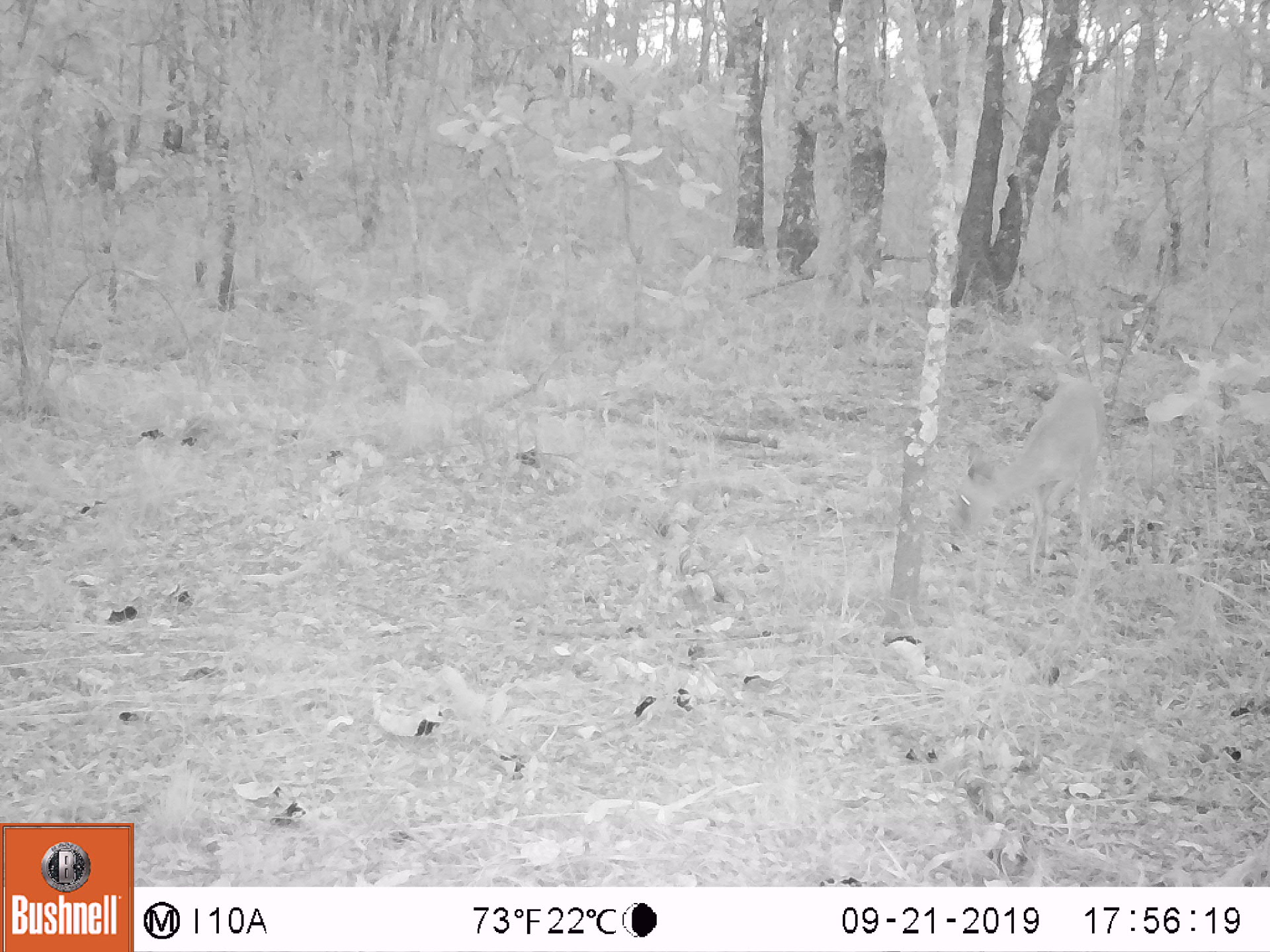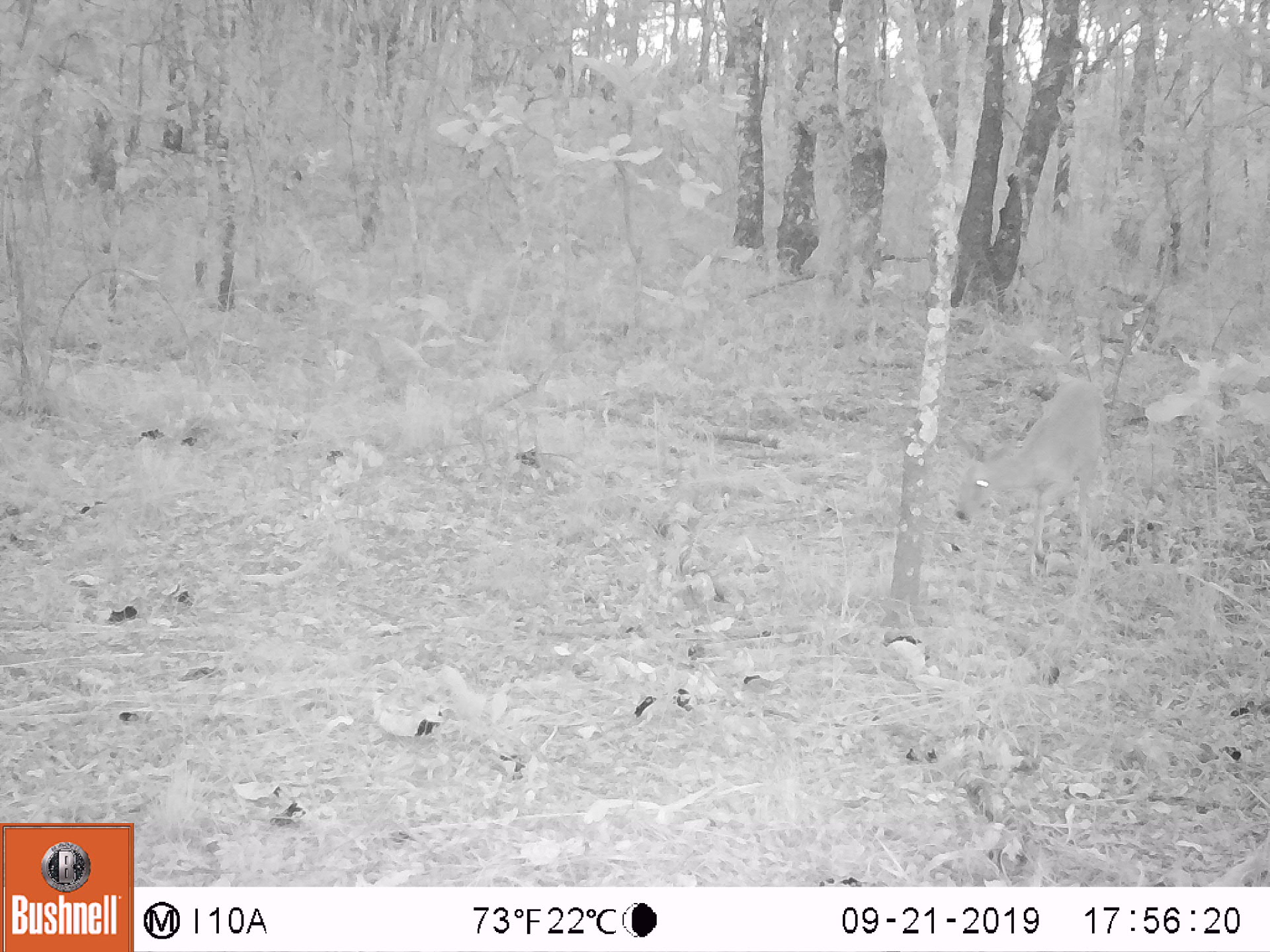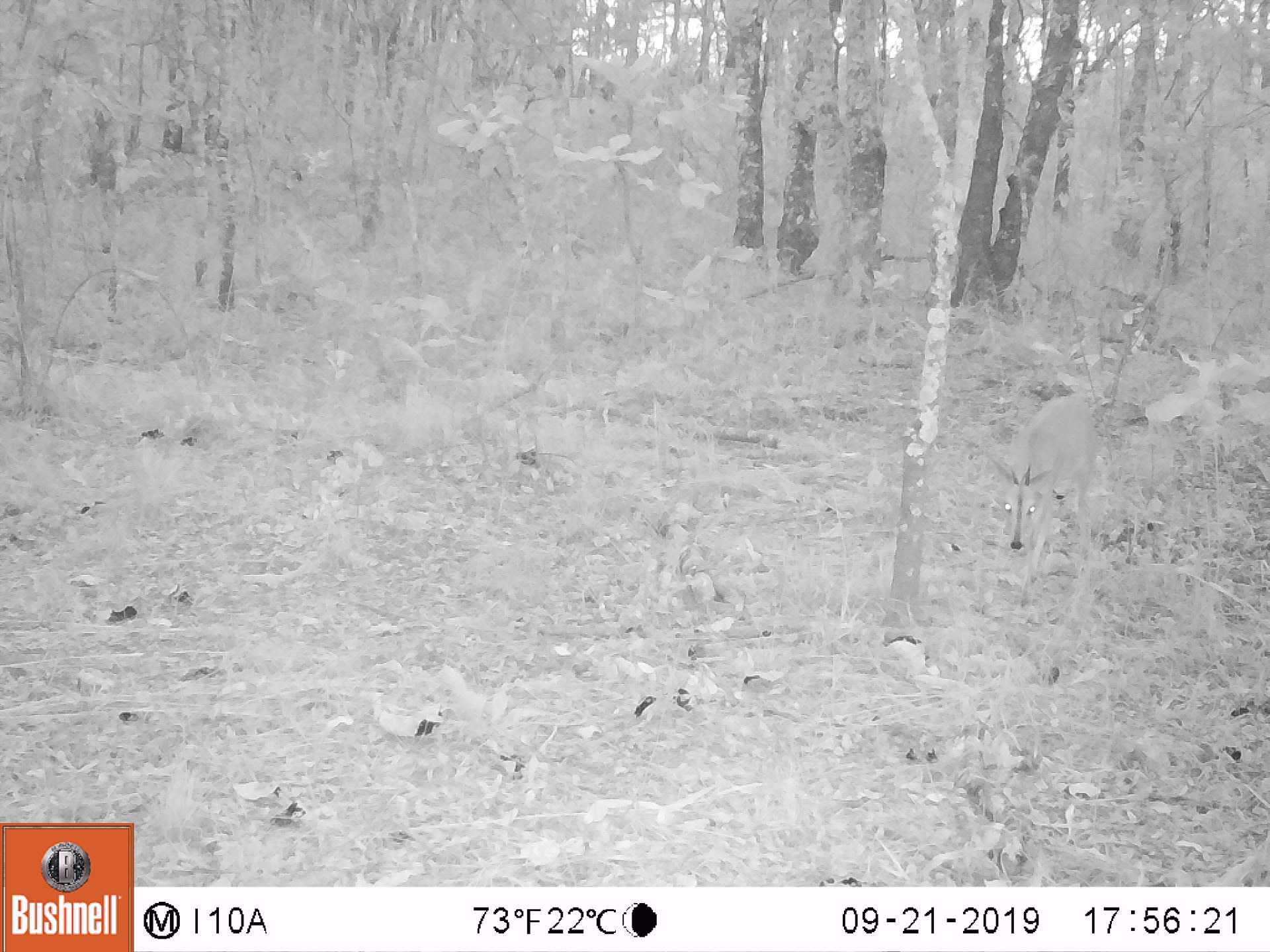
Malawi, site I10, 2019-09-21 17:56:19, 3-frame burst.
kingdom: Animalia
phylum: Chordata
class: Mammalia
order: Artiodactyla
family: Bovidae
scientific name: Antilopinae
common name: small antelope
Small antelope (Antilopinae), count 1.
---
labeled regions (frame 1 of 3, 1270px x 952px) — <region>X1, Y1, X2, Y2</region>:
small antelope: <region>941, 376, 1107, 619</region>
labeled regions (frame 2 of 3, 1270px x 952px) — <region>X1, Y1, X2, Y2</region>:
small antelope: <region>948, 368, 1111, 577</region>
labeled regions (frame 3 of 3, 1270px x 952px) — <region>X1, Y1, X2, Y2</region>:
small antelope: <region>985, 384, 1099, 605</region>